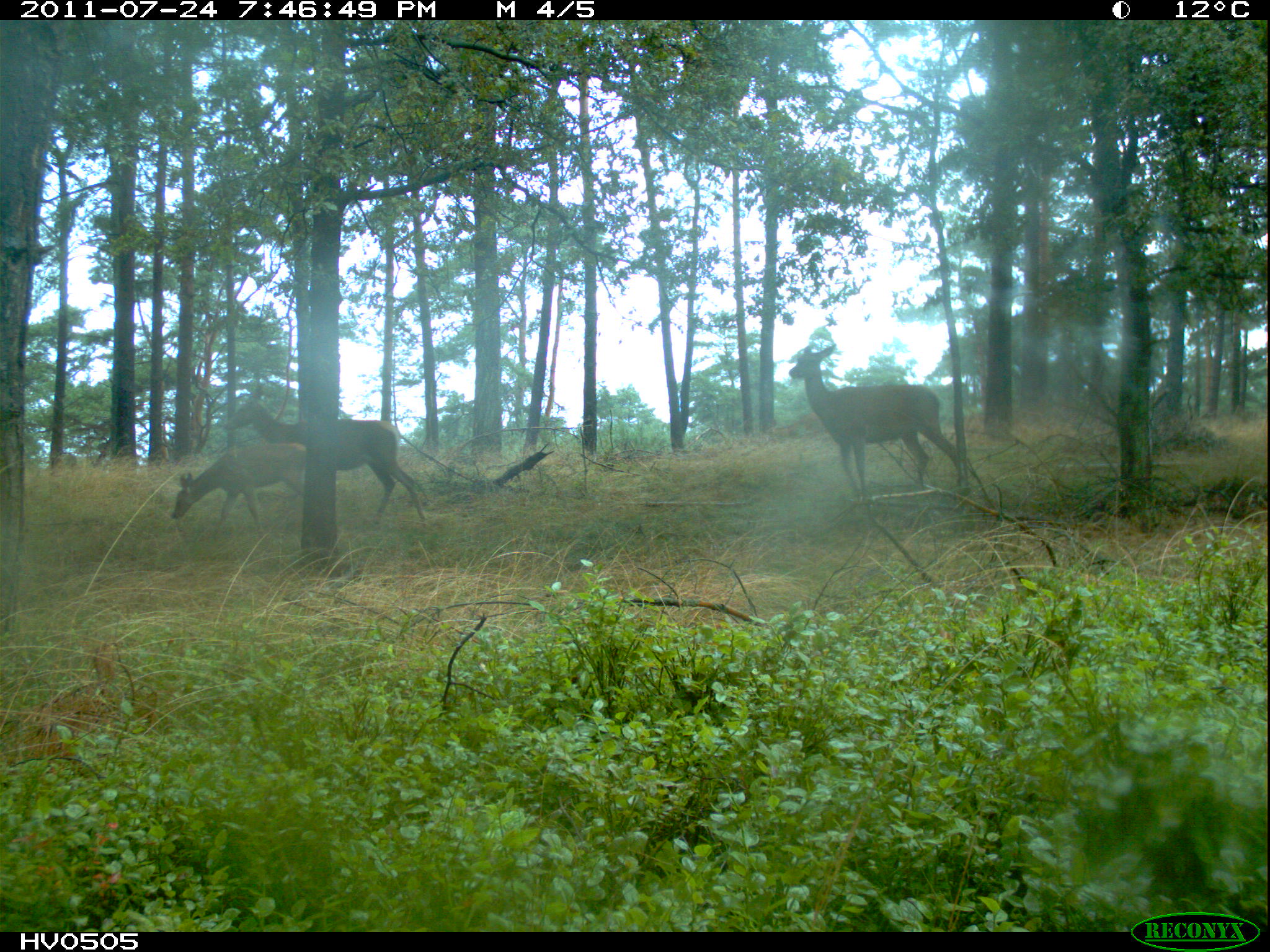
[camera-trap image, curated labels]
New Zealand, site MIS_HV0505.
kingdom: Animalia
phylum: Chordata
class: Mammalia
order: Artiodactyla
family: Cervidae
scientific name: Cervidae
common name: deer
Deer (Cervidae).